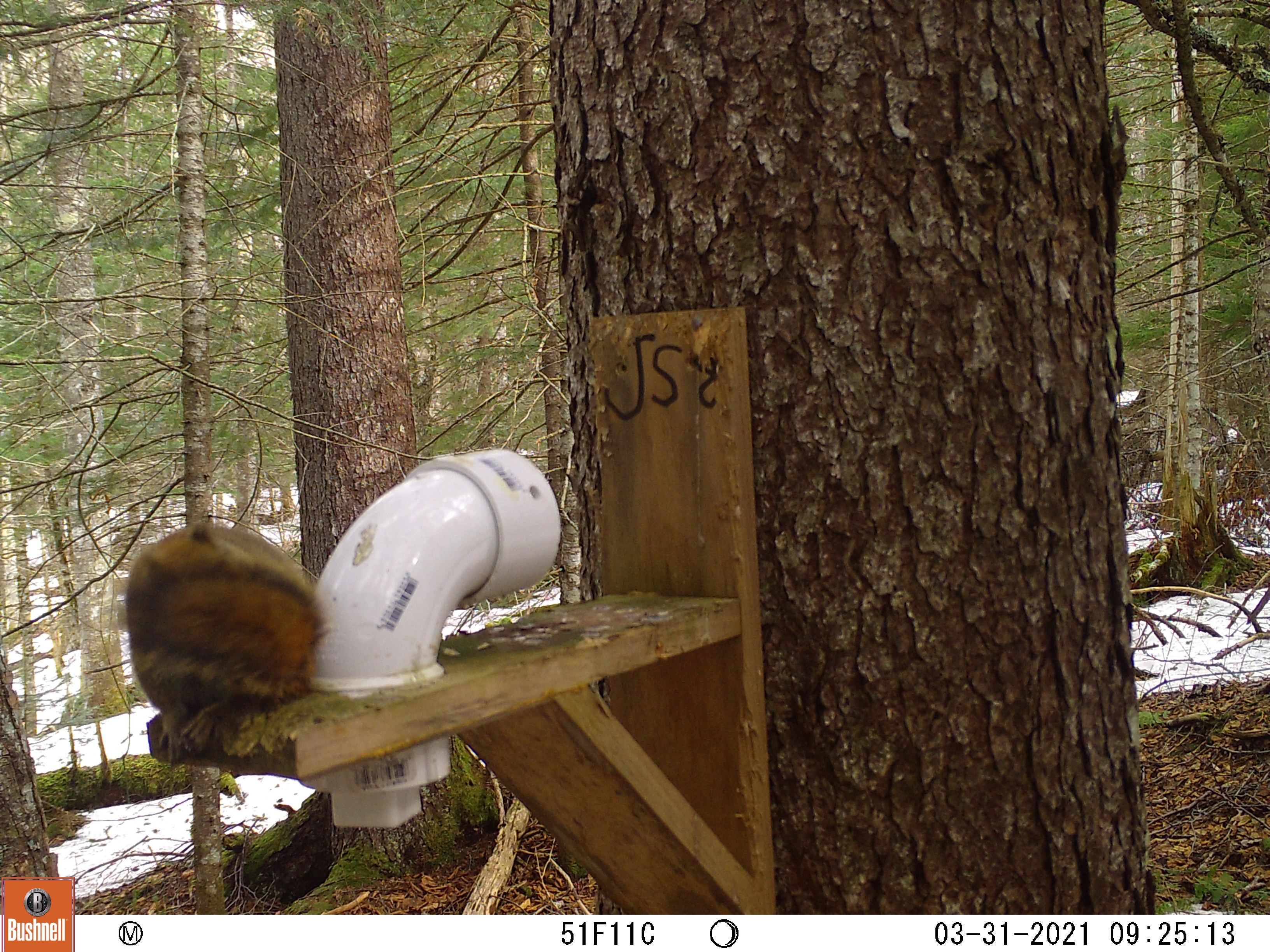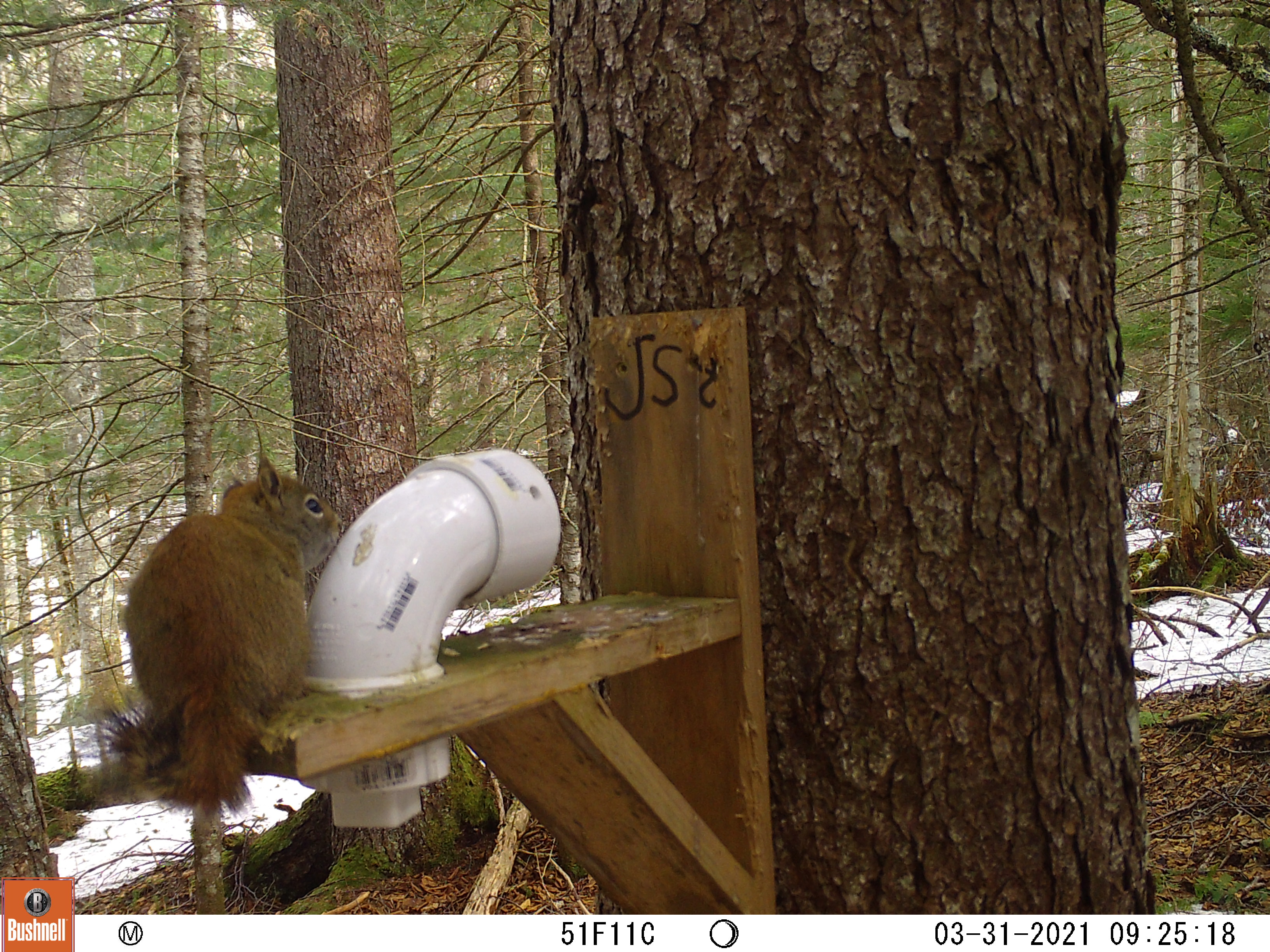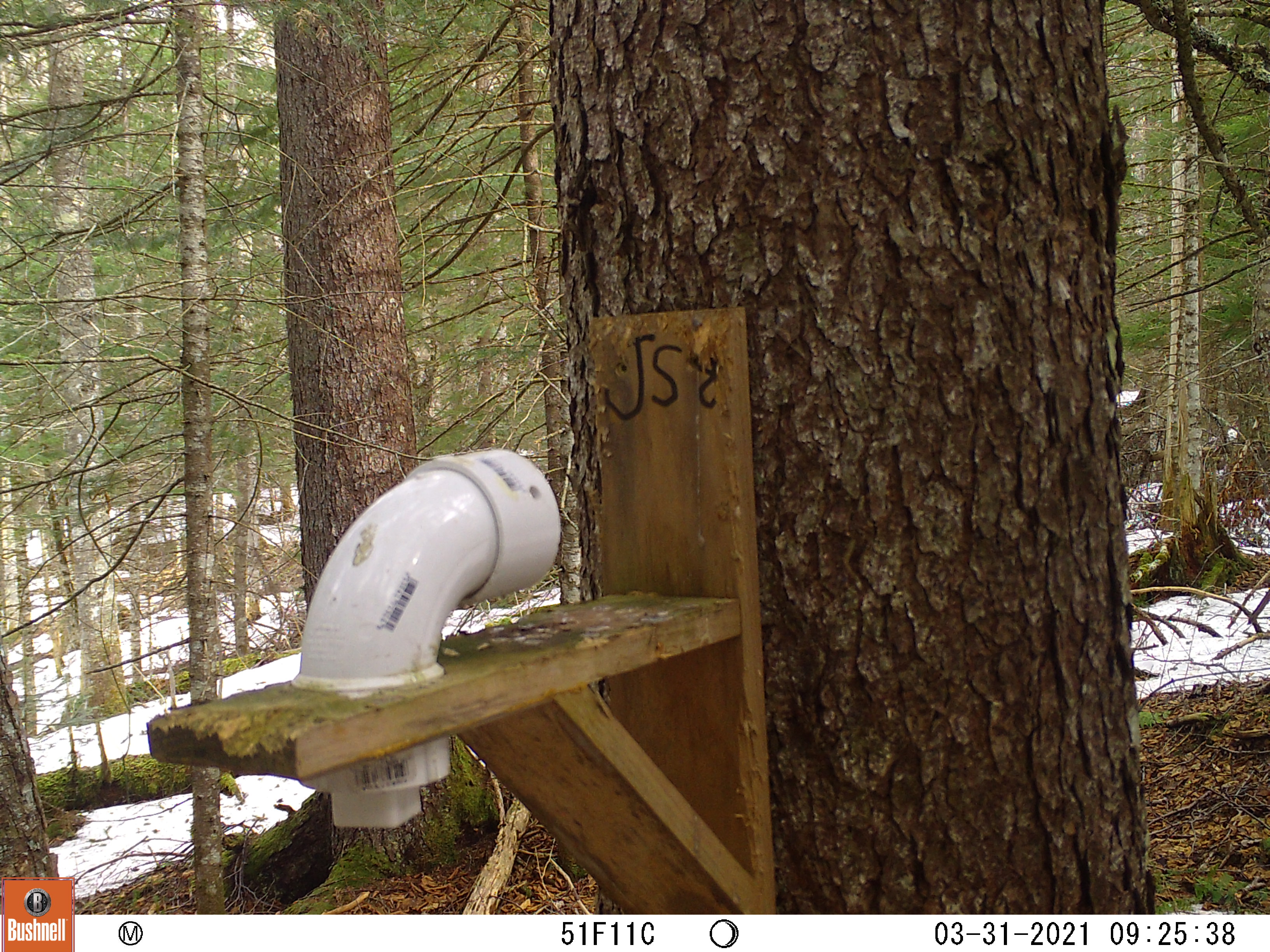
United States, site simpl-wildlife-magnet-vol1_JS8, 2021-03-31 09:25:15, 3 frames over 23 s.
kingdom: Animalia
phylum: Chordata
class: Mammalia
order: Rodentia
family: Sciuridae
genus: Tamiasciurus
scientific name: Tamiasciurus hudsonicus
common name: red squirrel